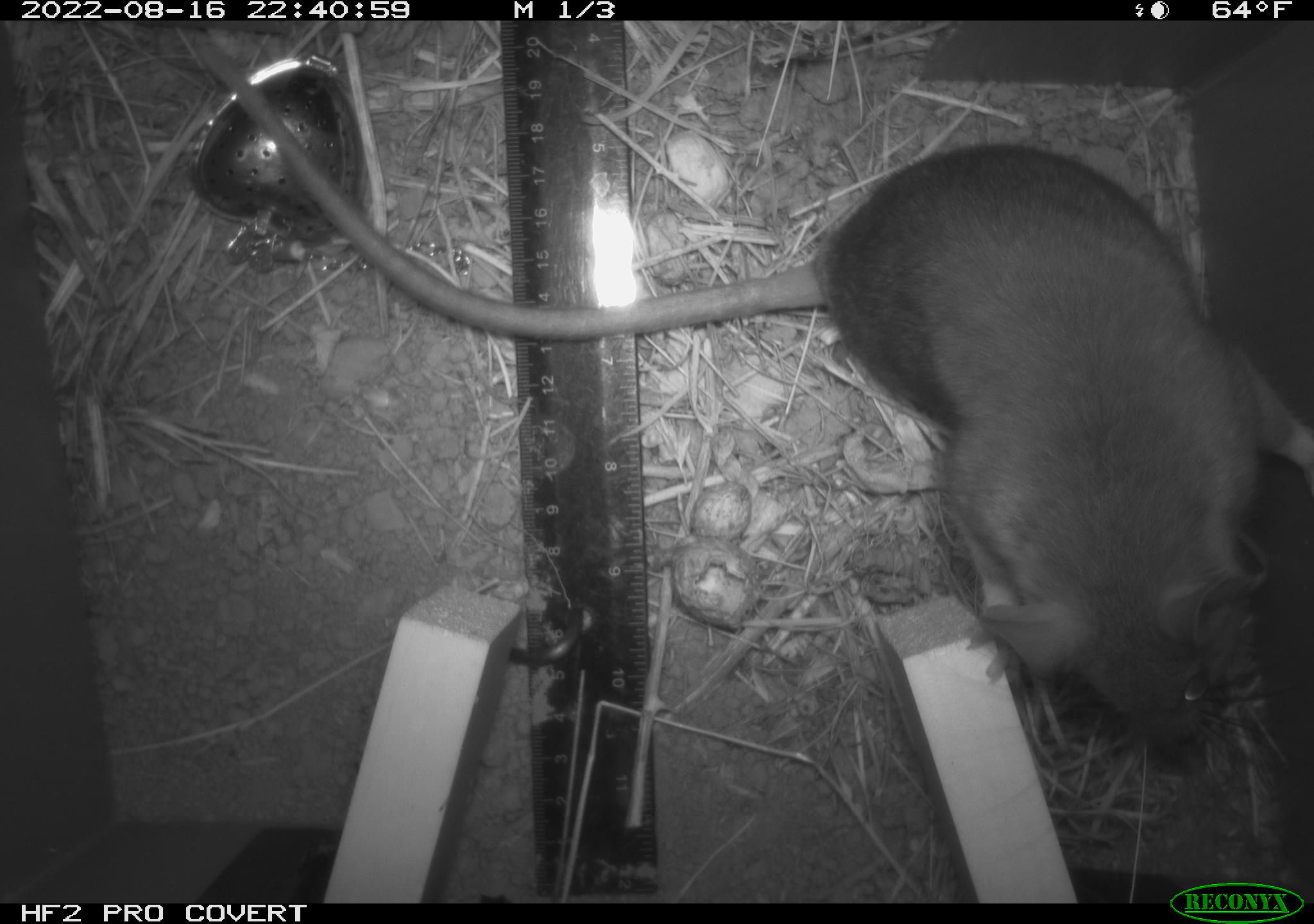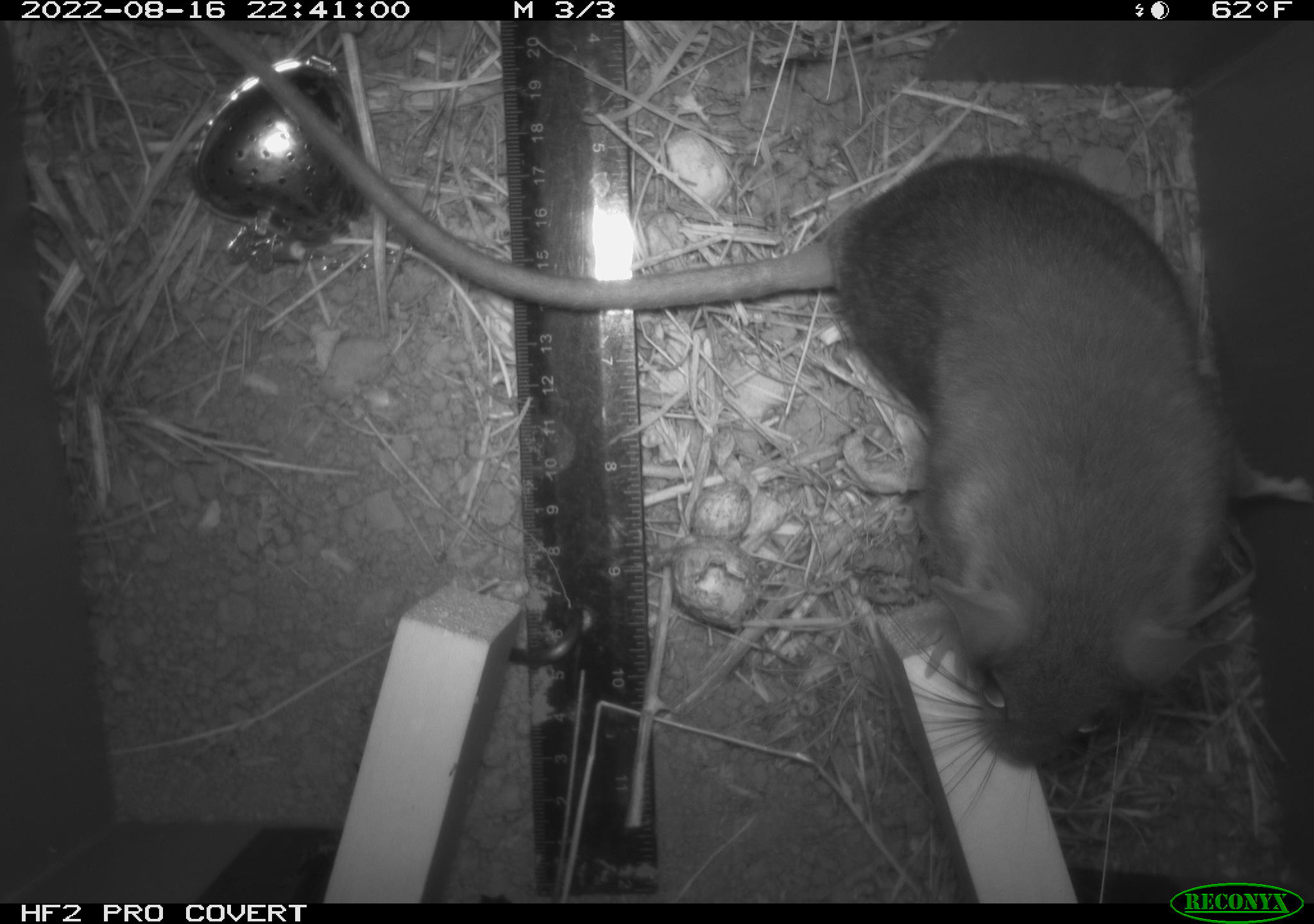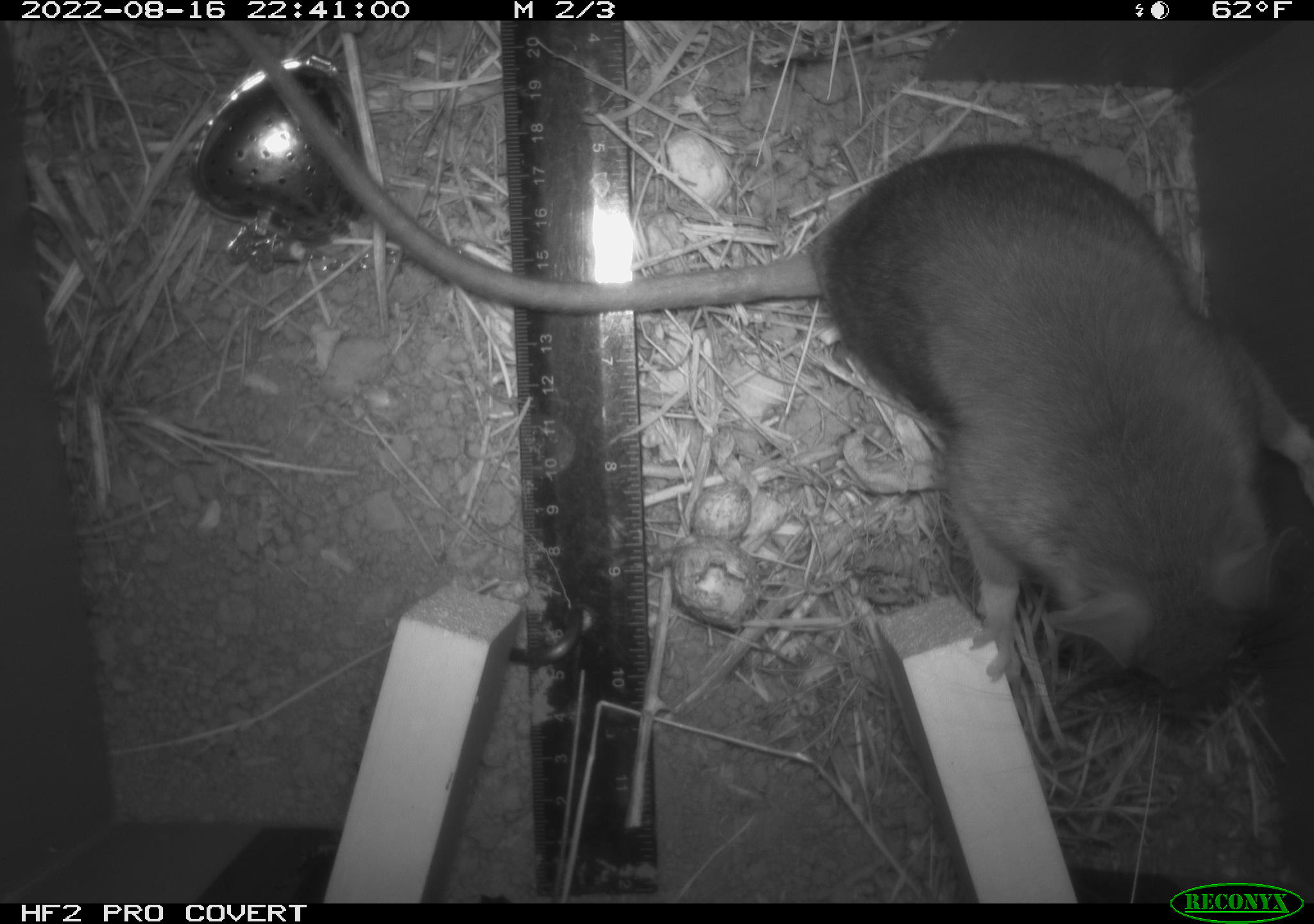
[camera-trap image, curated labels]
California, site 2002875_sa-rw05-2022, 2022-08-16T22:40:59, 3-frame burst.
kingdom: Animalia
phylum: Chordata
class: Mammalia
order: Rodentia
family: Cricetidae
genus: Neotoma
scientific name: Neotoma fuscipes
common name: dusky-footed woodrat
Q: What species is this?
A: Dusky-footed woodrat (Neotoma fuscipes).